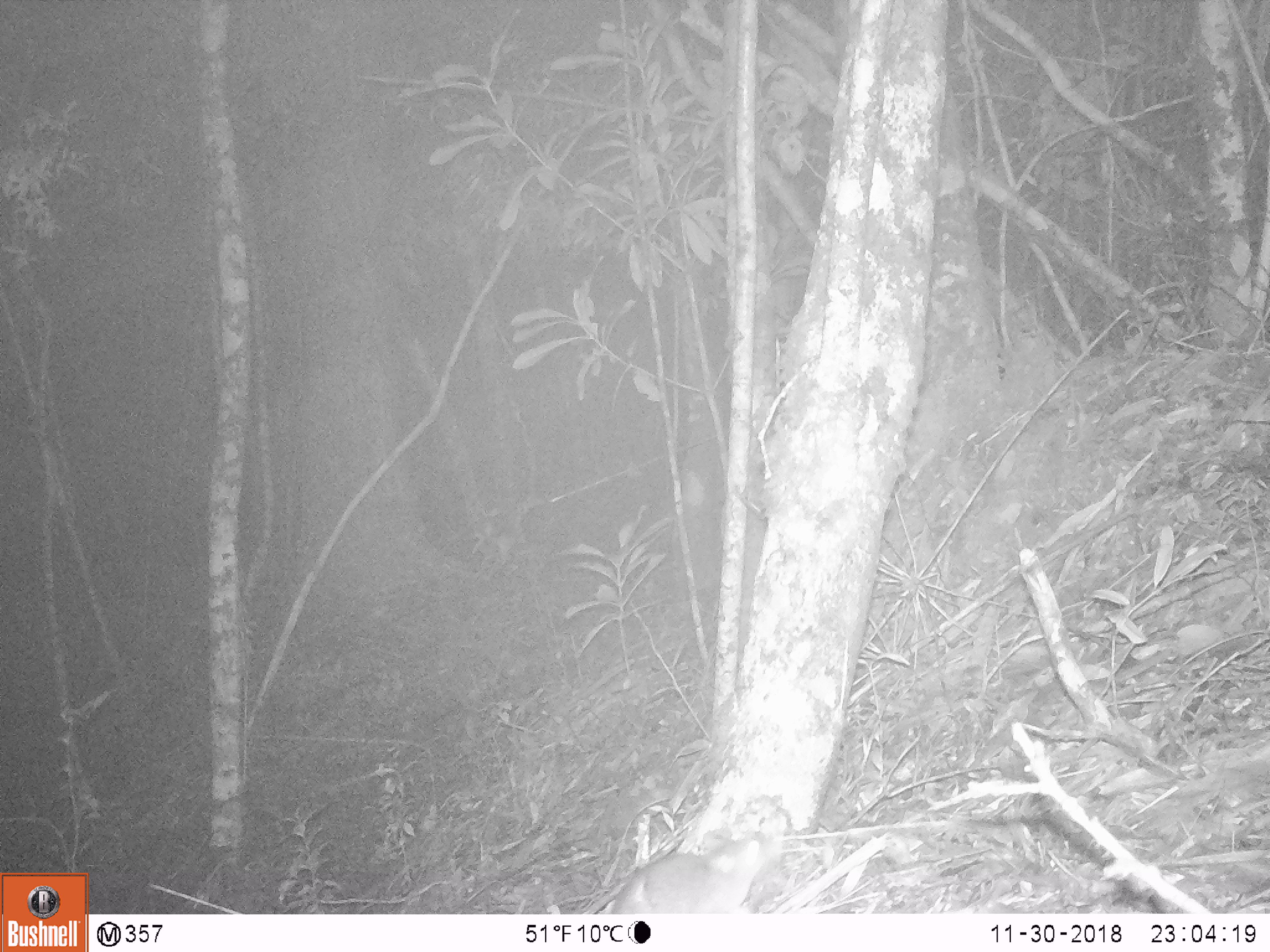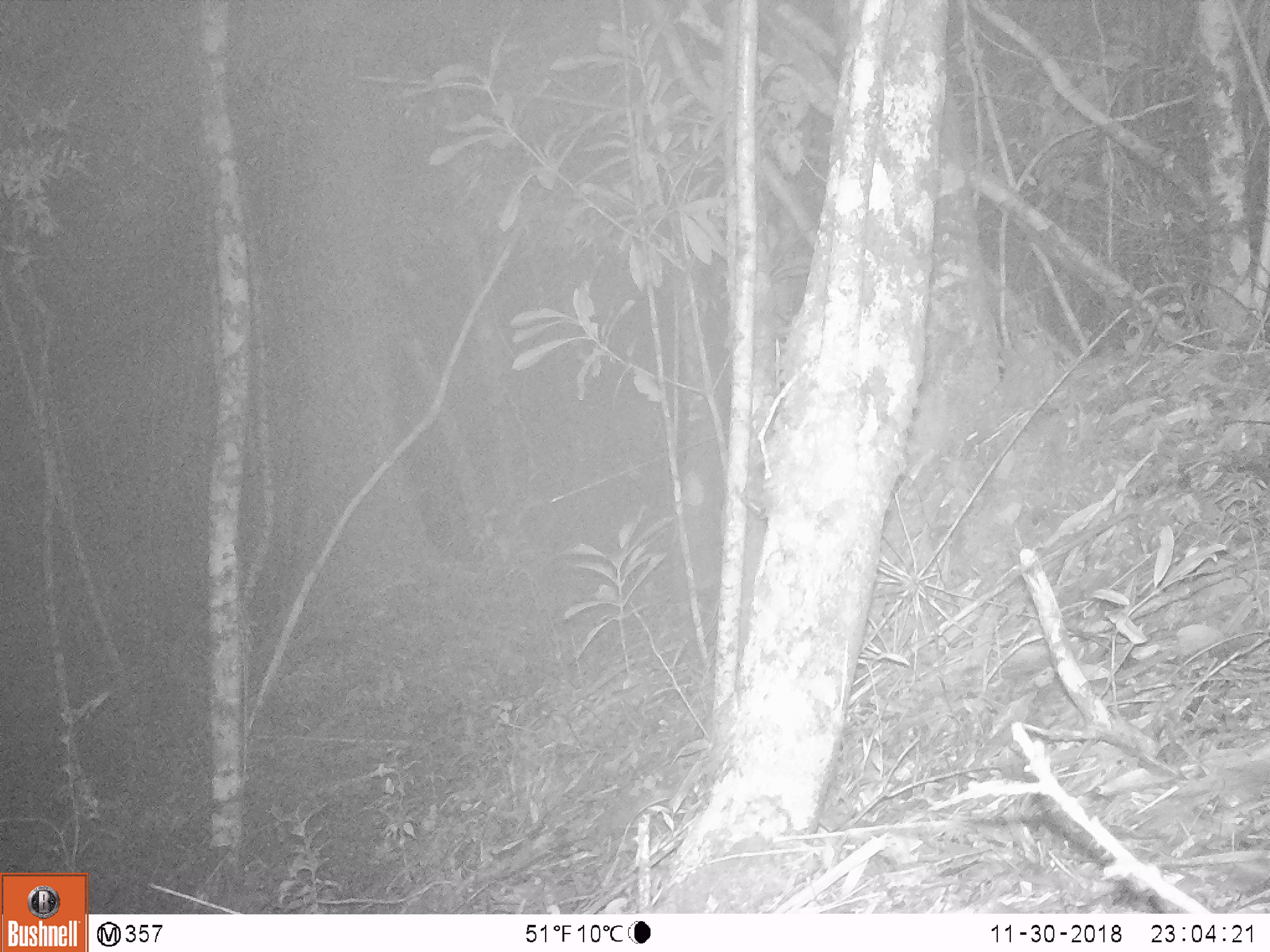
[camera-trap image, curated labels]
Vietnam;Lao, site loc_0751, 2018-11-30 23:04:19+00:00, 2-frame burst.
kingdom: Animalia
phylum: Chordata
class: Mammalia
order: Carnivora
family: Mustelidae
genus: Melogale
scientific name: Melogale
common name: ferret badger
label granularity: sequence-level